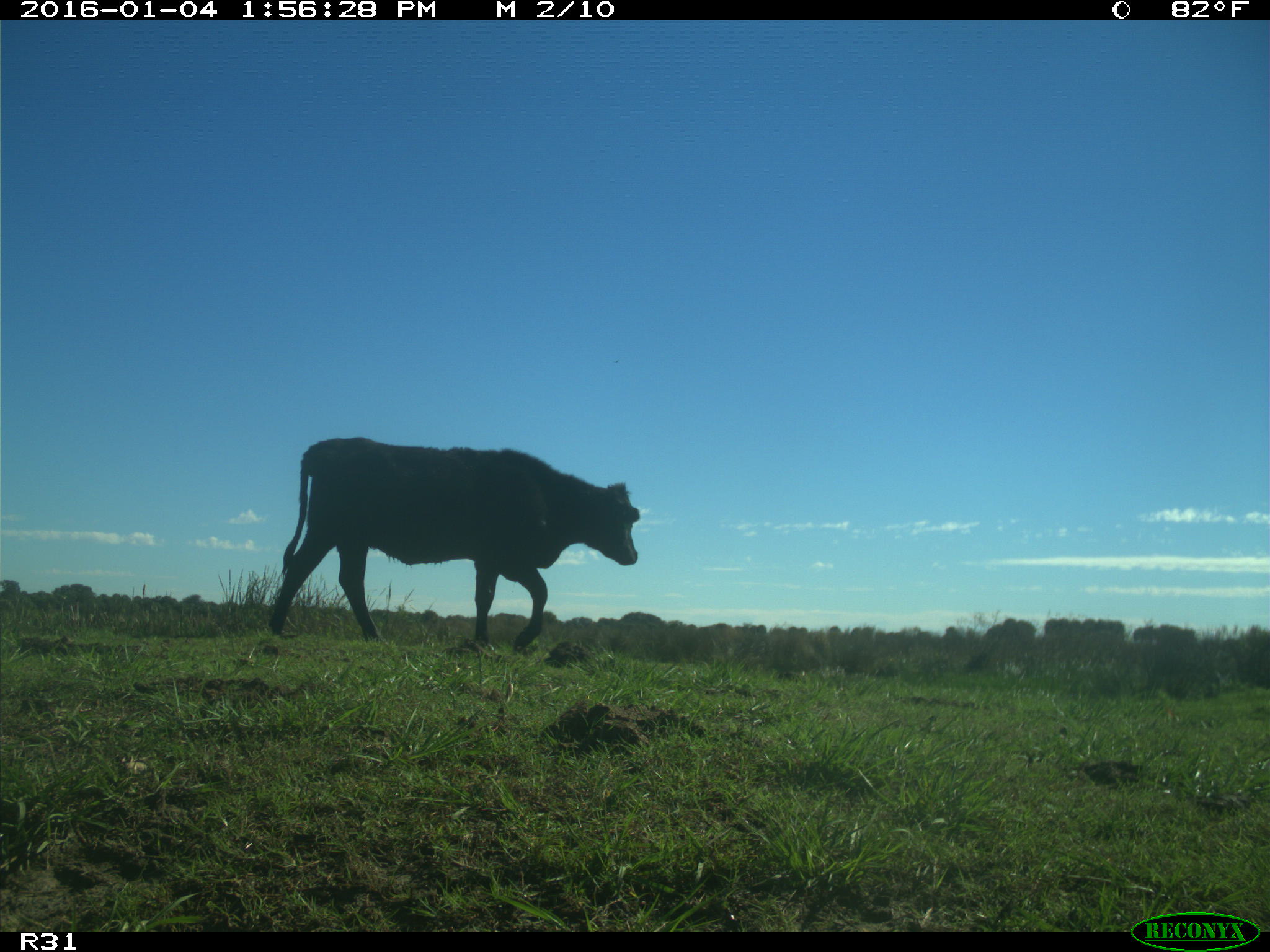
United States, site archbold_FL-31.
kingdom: Animalia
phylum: Chordata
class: Mammalia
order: Artiodactyla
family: Bovidae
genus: Bos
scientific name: Bos taurus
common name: domestic cow